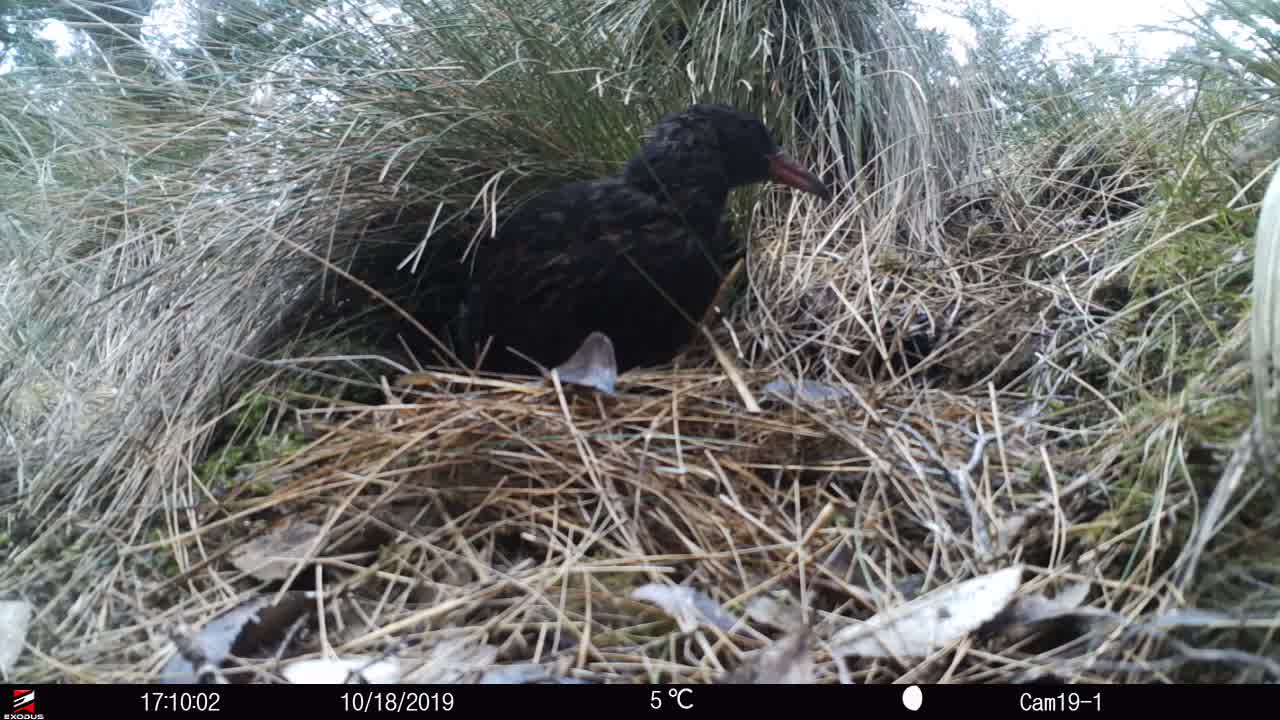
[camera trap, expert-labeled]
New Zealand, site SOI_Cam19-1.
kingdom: Animalia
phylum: Chordata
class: Aves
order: Gruiformes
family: Rallidae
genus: Gallirallus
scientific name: Gallirallus australis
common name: weka